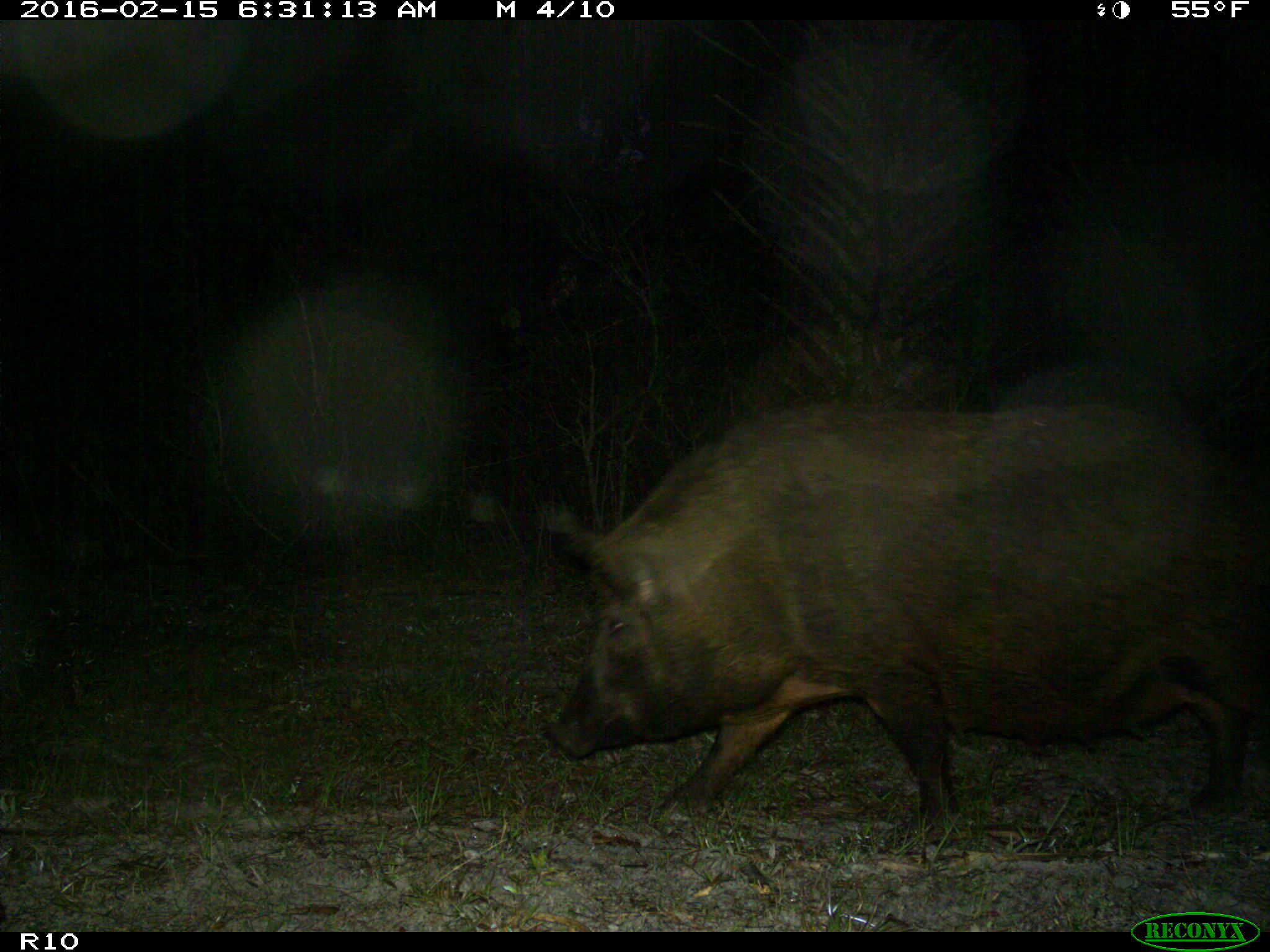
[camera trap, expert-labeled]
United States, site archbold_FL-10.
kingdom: Animalia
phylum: Chordata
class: Mammalia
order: Artiodactyla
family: Suidae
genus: Sus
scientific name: Sus scrofa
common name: wild boar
Sus scrofa (wild boar).